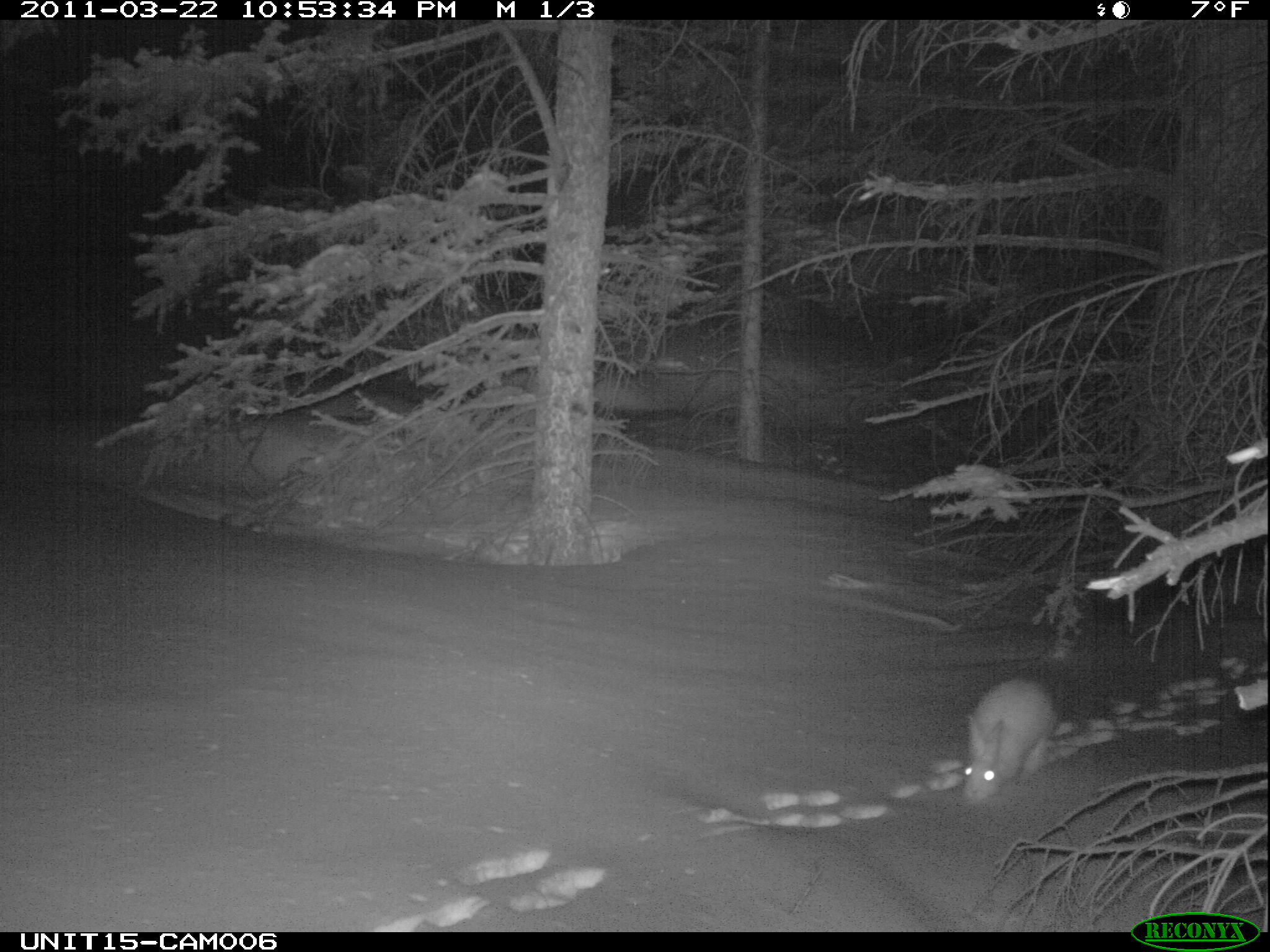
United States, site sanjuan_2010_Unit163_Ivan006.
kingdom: Animalia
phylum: Chordata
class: Mammalia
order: Lagomorpha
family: Leporidae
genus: Lepus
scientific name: Lepus americanus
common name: snowshoe hare